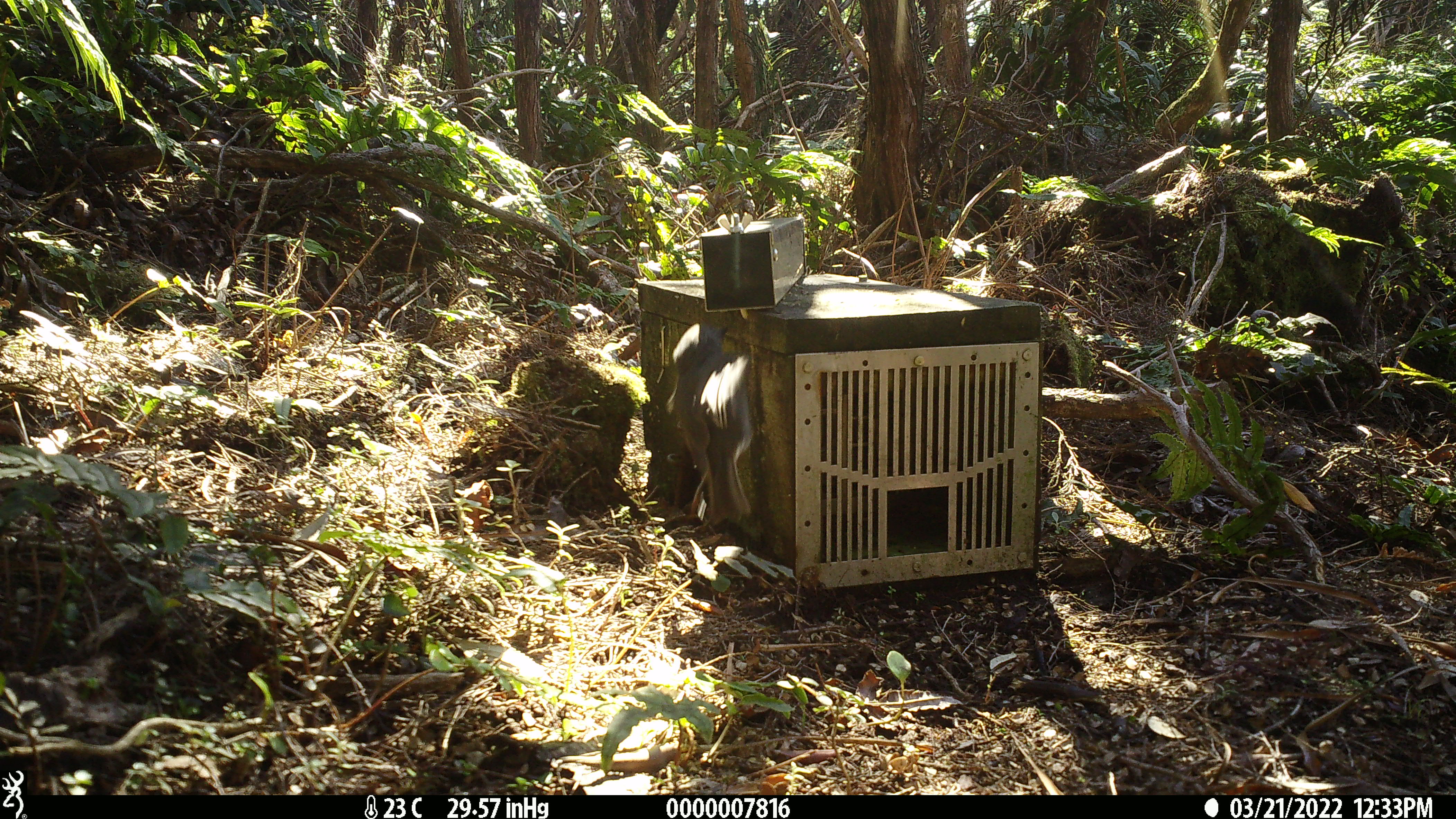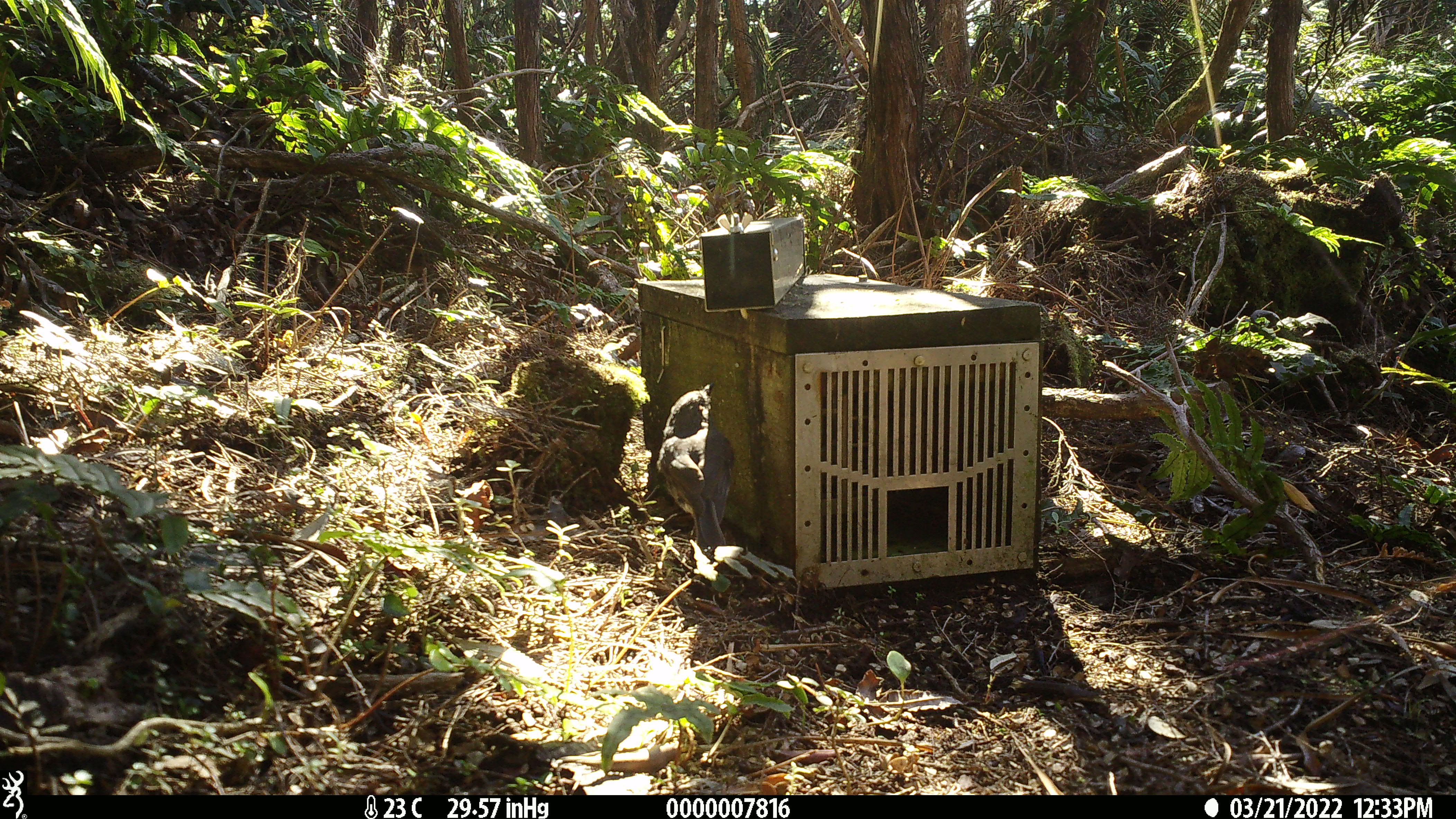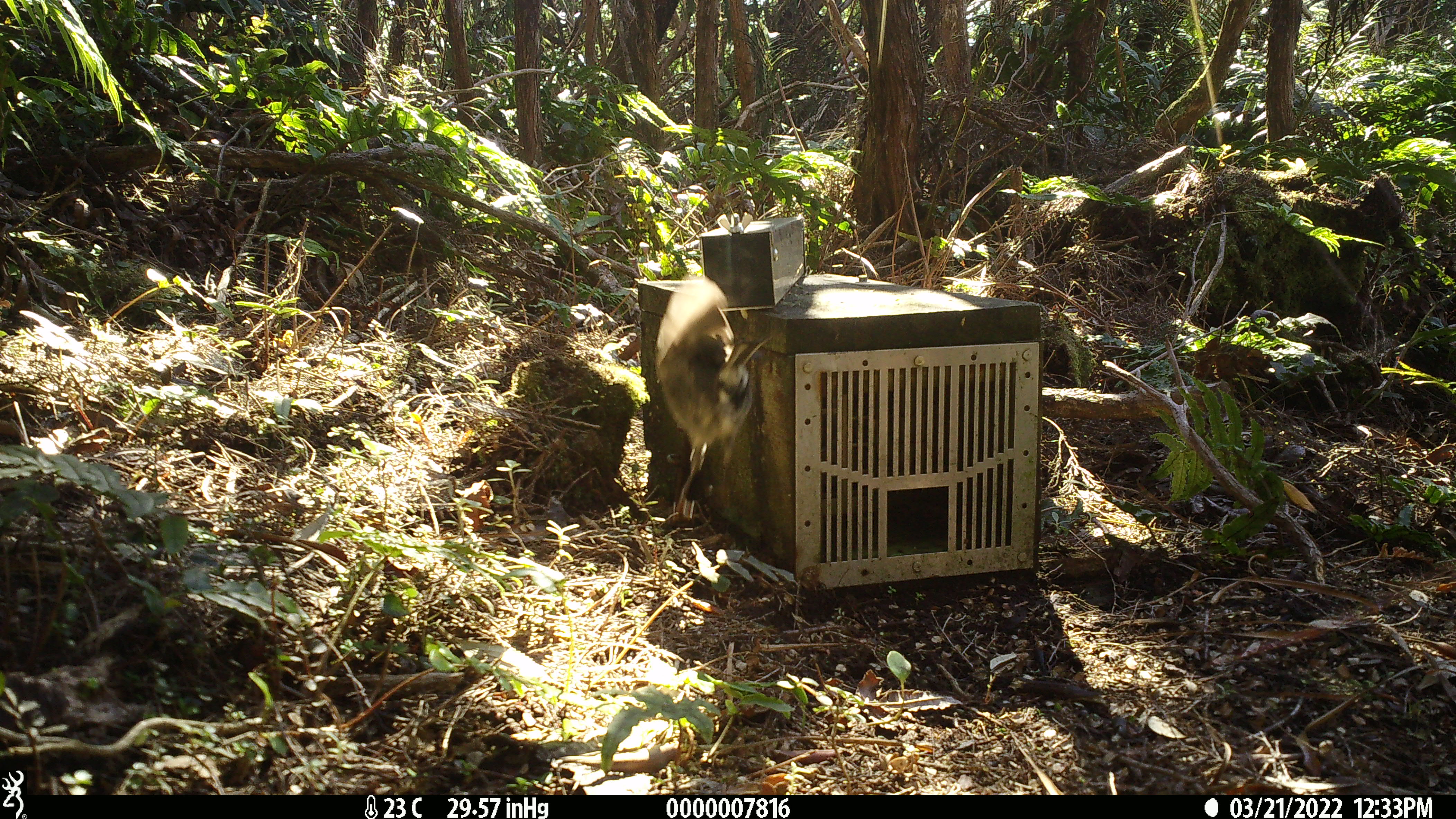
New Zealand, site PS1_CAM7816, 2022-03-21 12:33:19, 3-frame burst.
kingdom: Animalia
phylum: Chordata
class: Aves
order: Passeriformes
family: Petroicidae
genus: Petroica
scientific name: Petroica australis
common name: new zealand robin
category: robin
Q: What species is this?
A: Robin (new zealand robin) (Petroica australis).